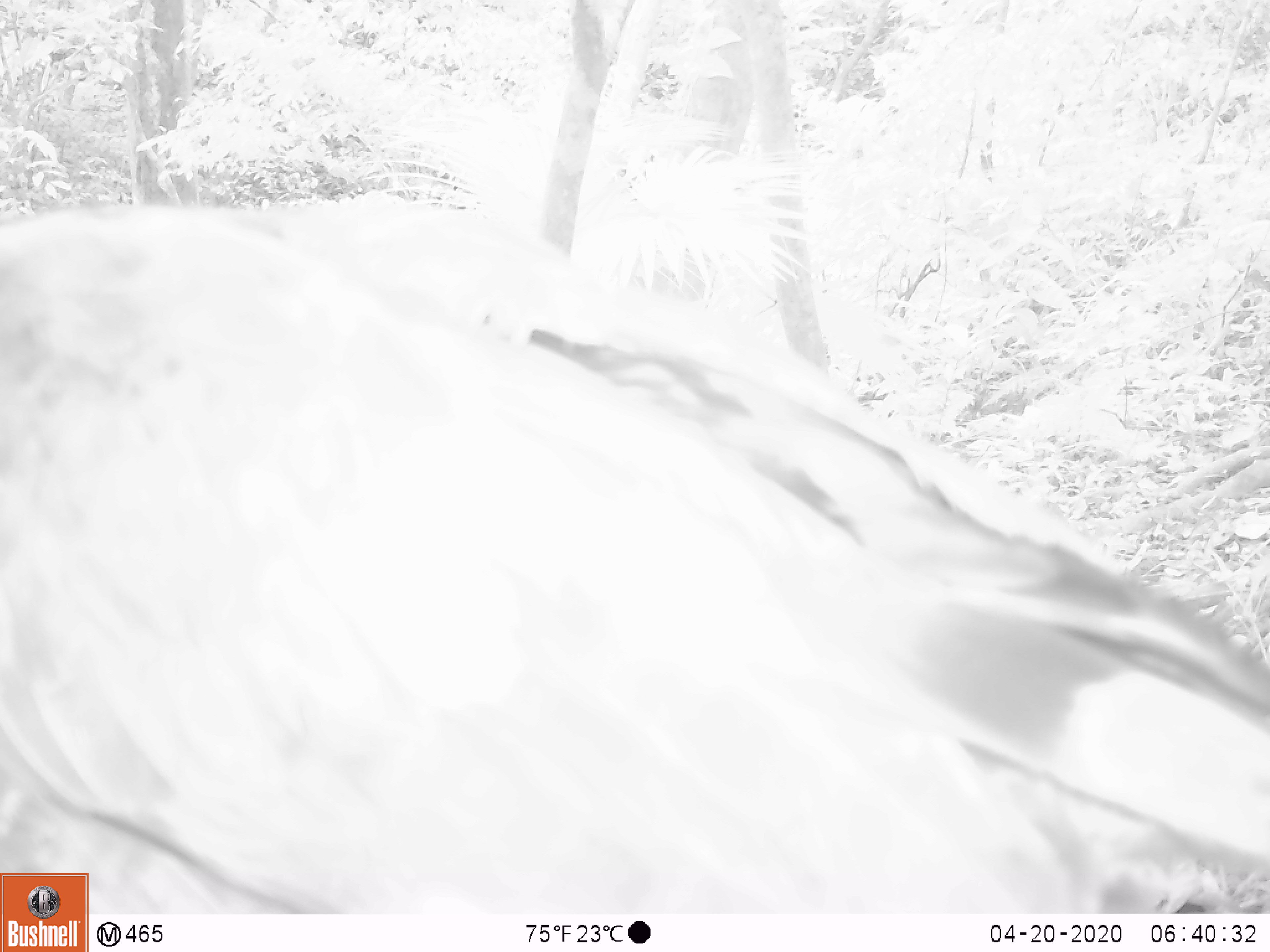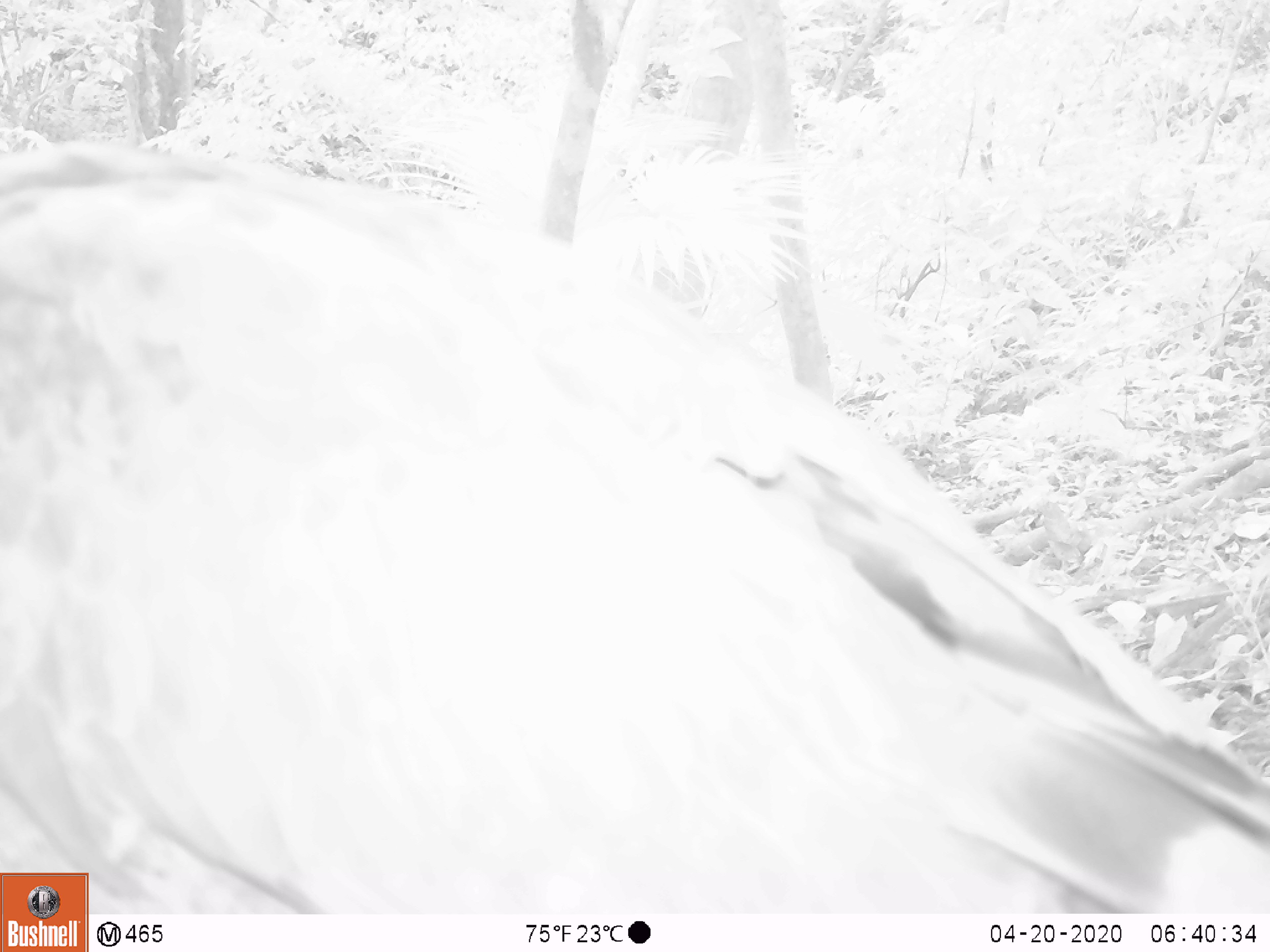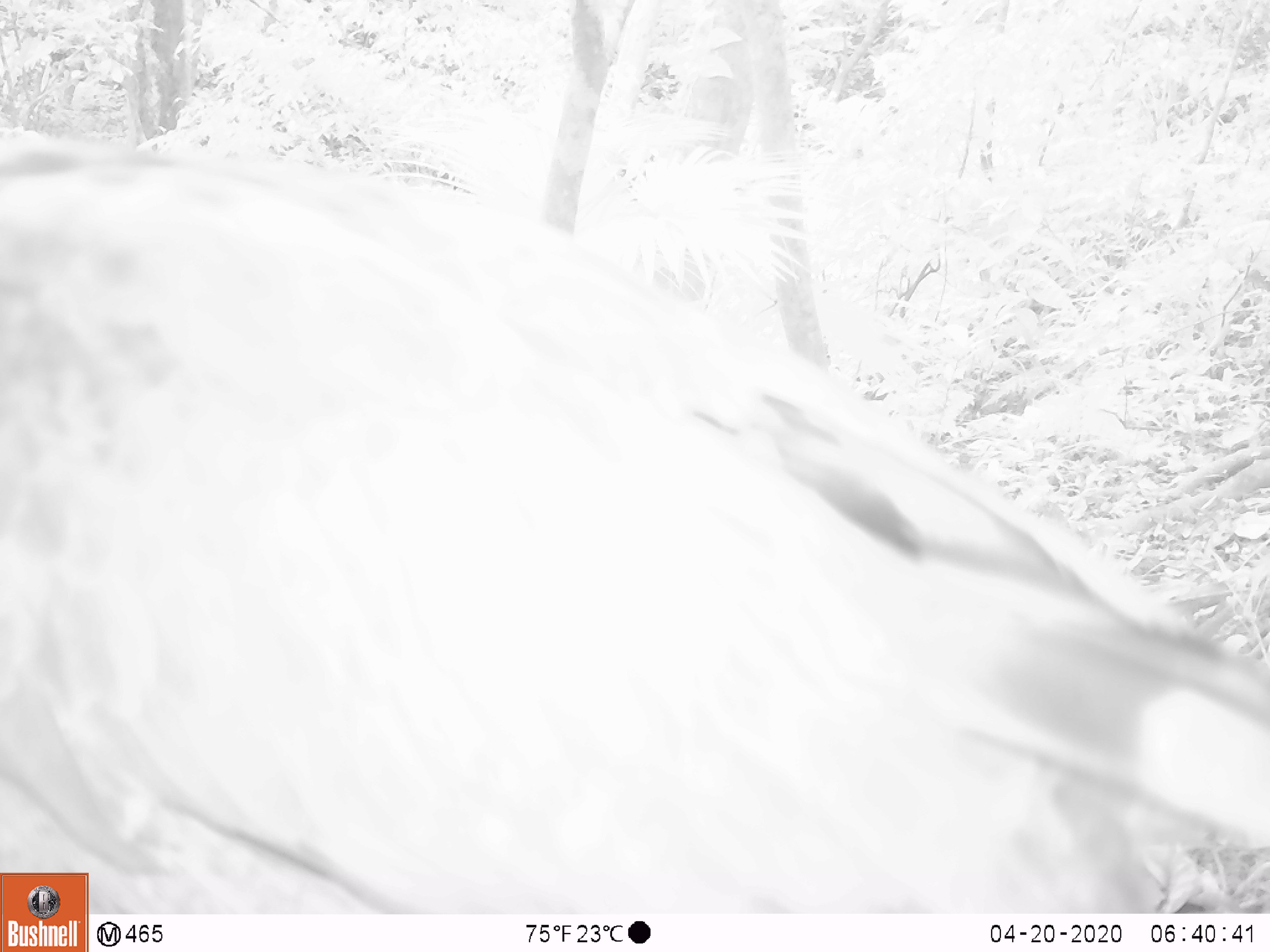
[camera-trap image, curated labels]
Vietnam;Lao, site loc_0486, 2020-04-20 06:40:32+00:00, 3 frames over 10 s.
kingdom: Animalia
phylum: Chordata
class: Aves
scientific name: Aves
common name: bird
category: unidentified bird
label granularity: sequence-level